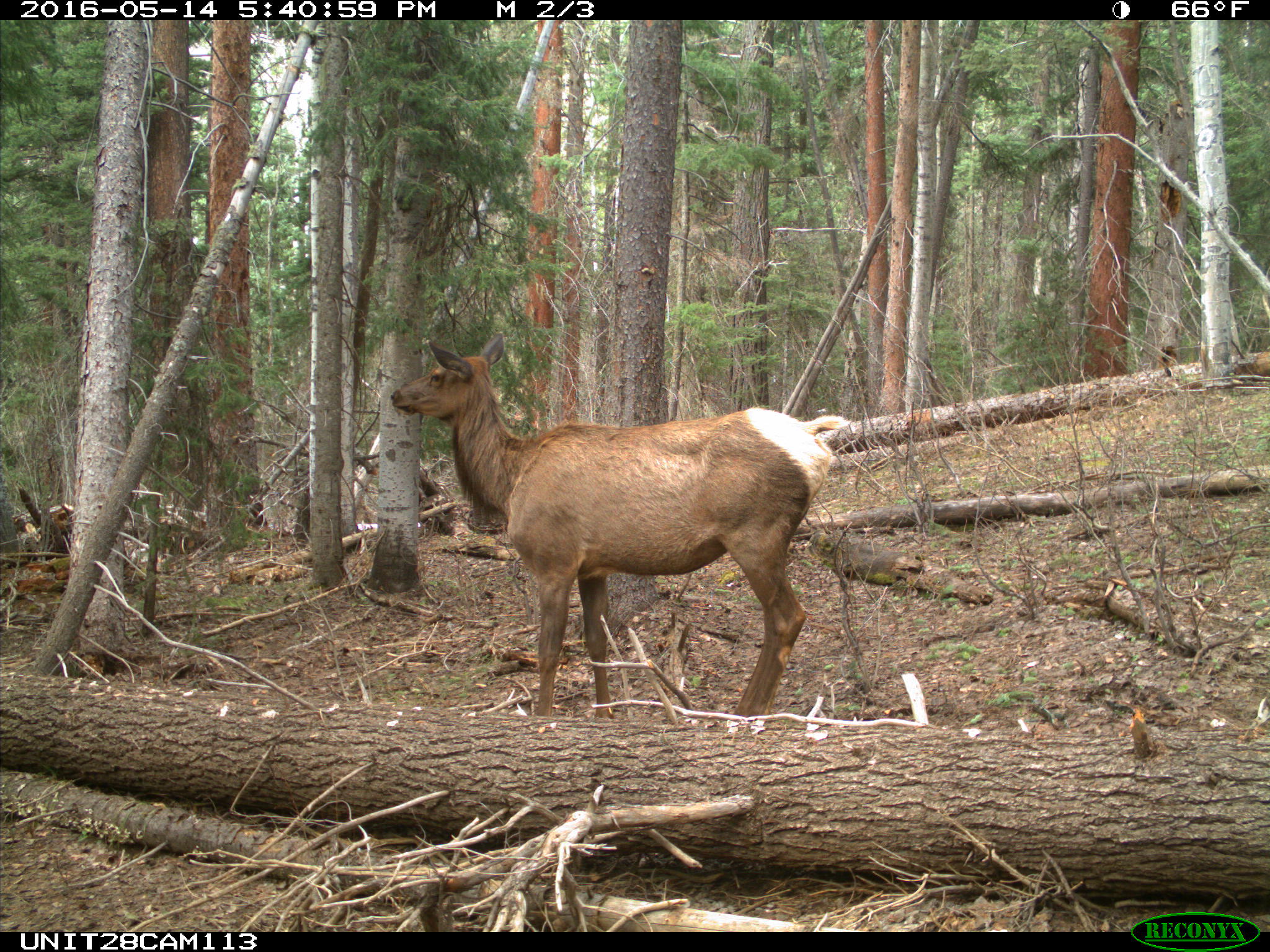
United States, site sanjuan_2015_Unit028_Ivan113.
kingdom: Animalia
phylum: Chordata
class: Mammalia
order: Artiodactyla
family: Cervidae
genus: Cervus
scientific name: Cervus elaphus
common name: red deer